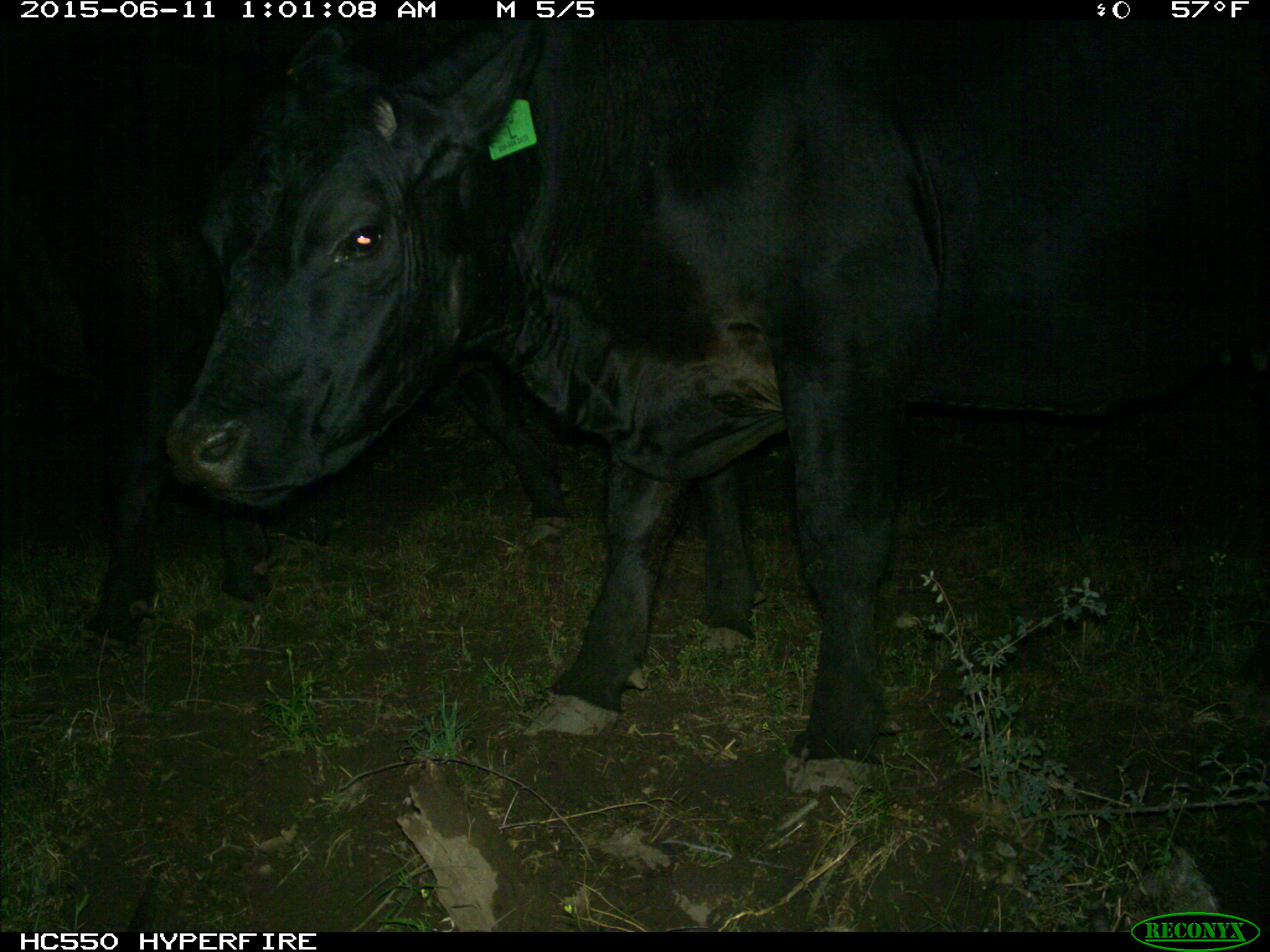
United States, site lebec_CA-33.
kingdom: Animalia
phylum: Chordata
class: Mammalia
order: Artiodactyla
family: Bovidae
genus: Bos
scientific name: Bos taurus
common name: domestic cow